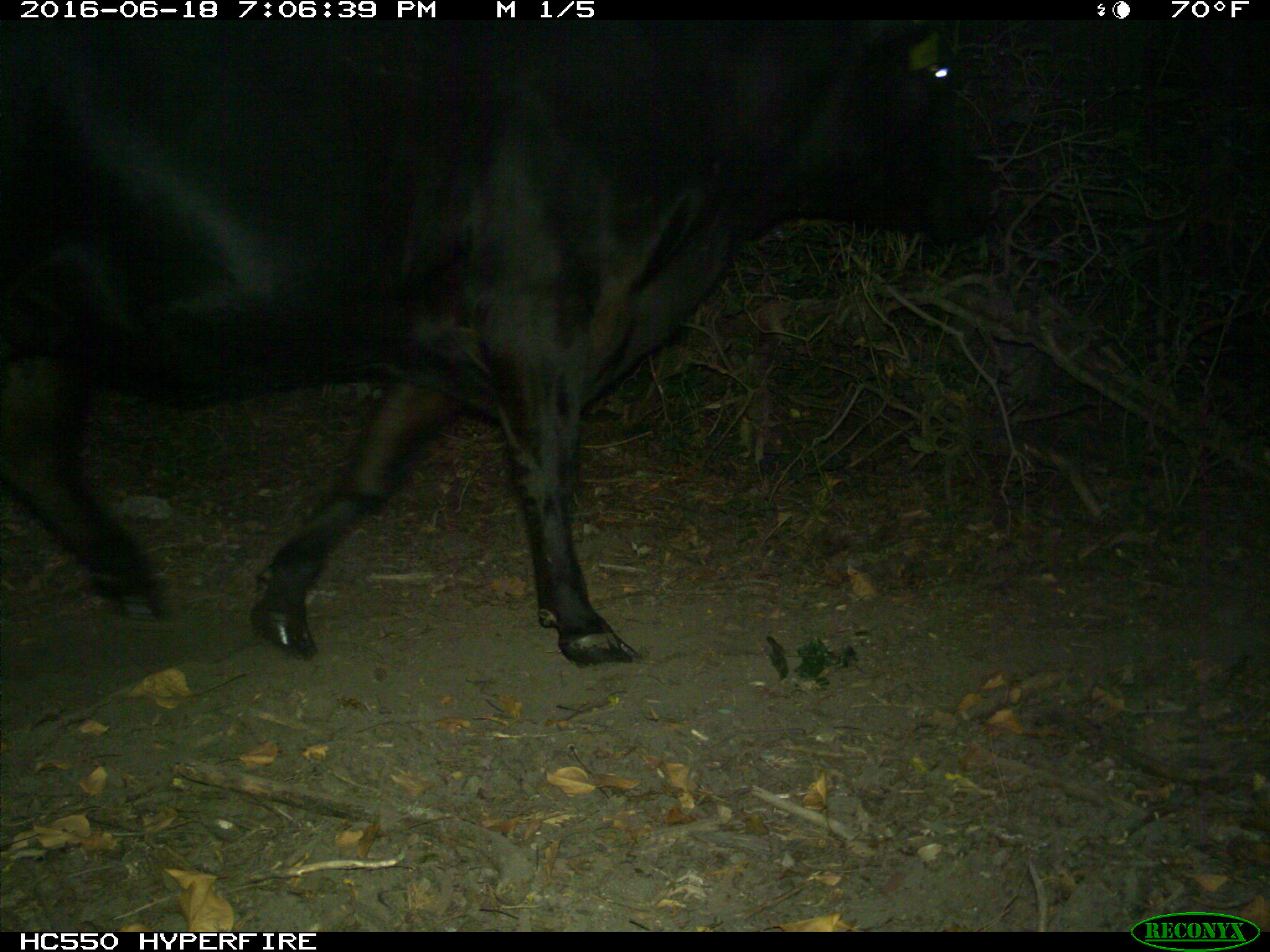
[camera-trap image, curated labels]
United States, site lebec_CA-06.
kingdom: Animalia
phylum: Chordata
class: Mammalia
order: Artiodactyla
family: Bovidae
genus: Bos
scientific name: Bos taurus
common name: domestic cow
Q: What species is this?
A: Bos taurus (domestic cow).